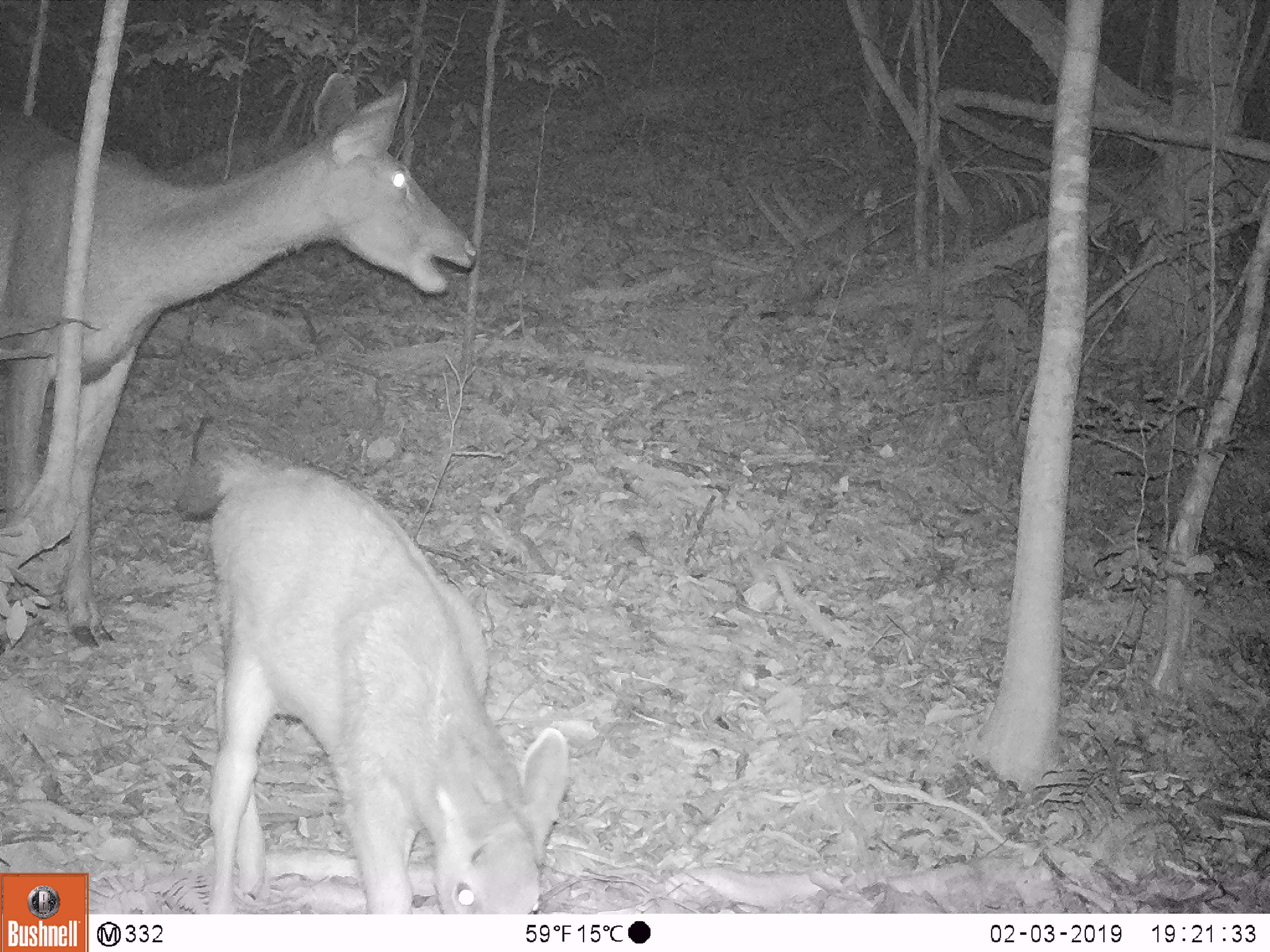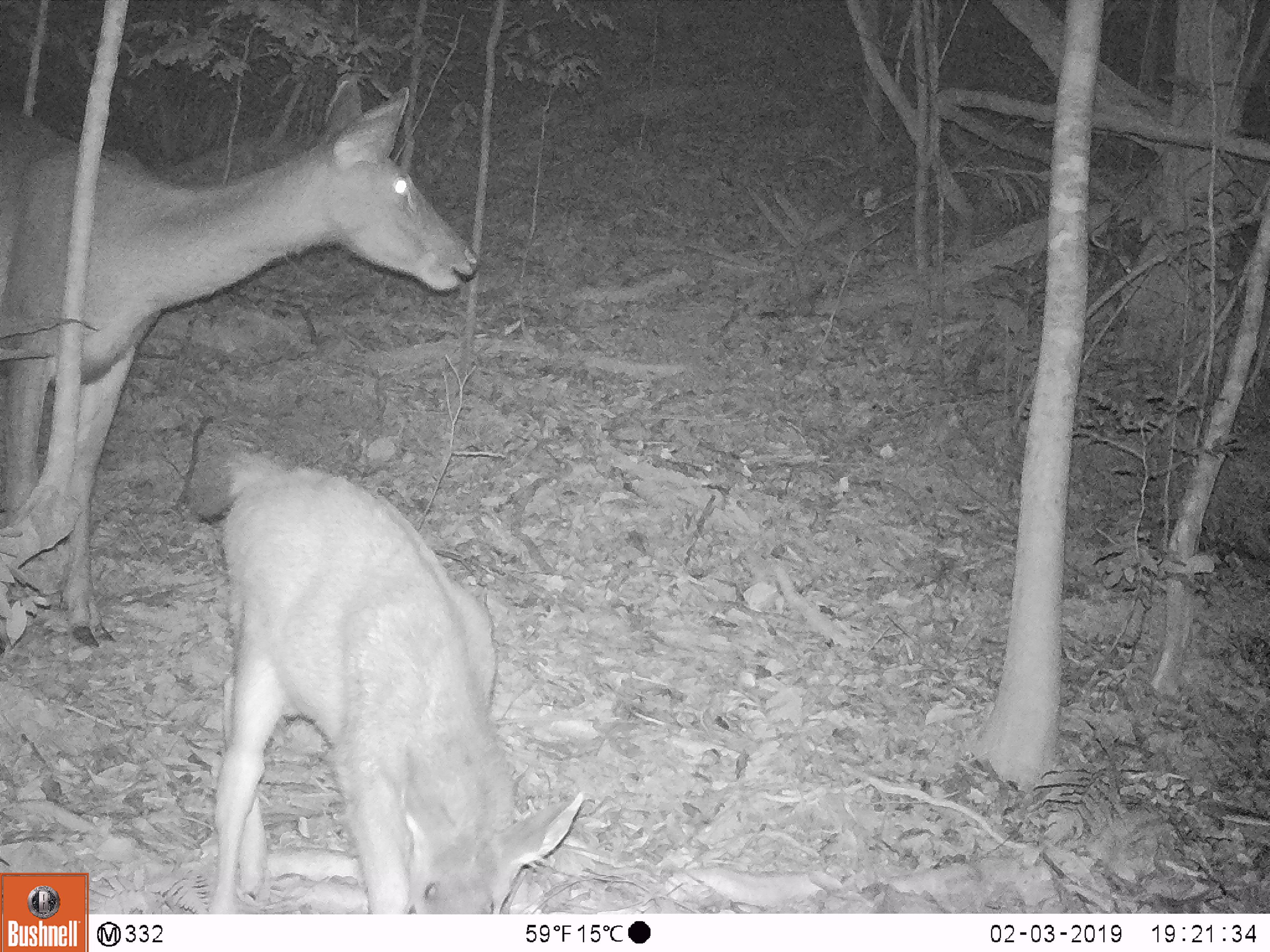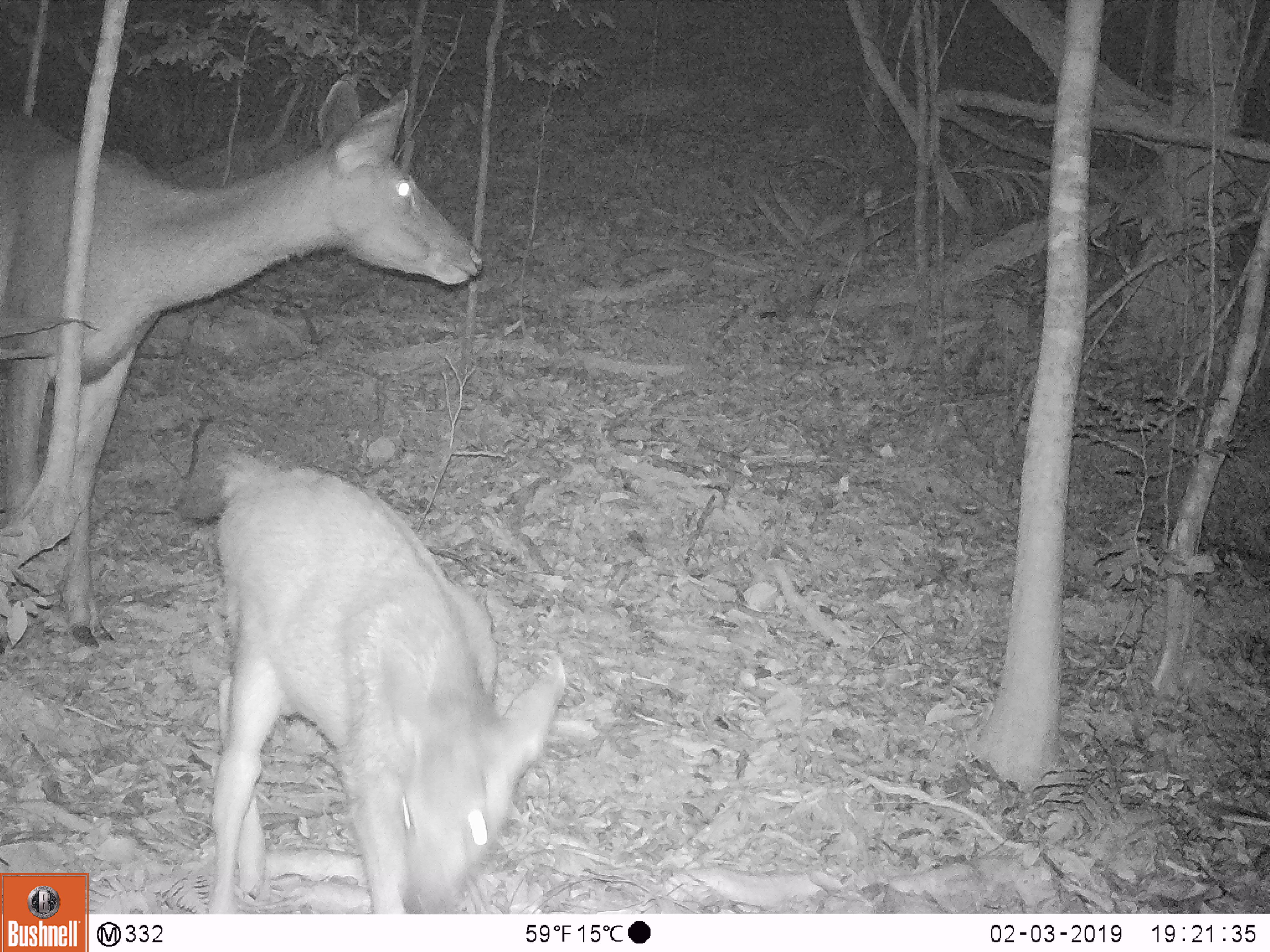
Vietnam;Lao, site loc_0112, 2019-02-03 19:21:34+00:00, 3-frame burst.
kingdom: Animalia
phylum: Chordata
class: Mammalia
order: Artiodactyla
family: Cervidae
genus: Rusa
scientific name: Rusa unicolor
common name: sambar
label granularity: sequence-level